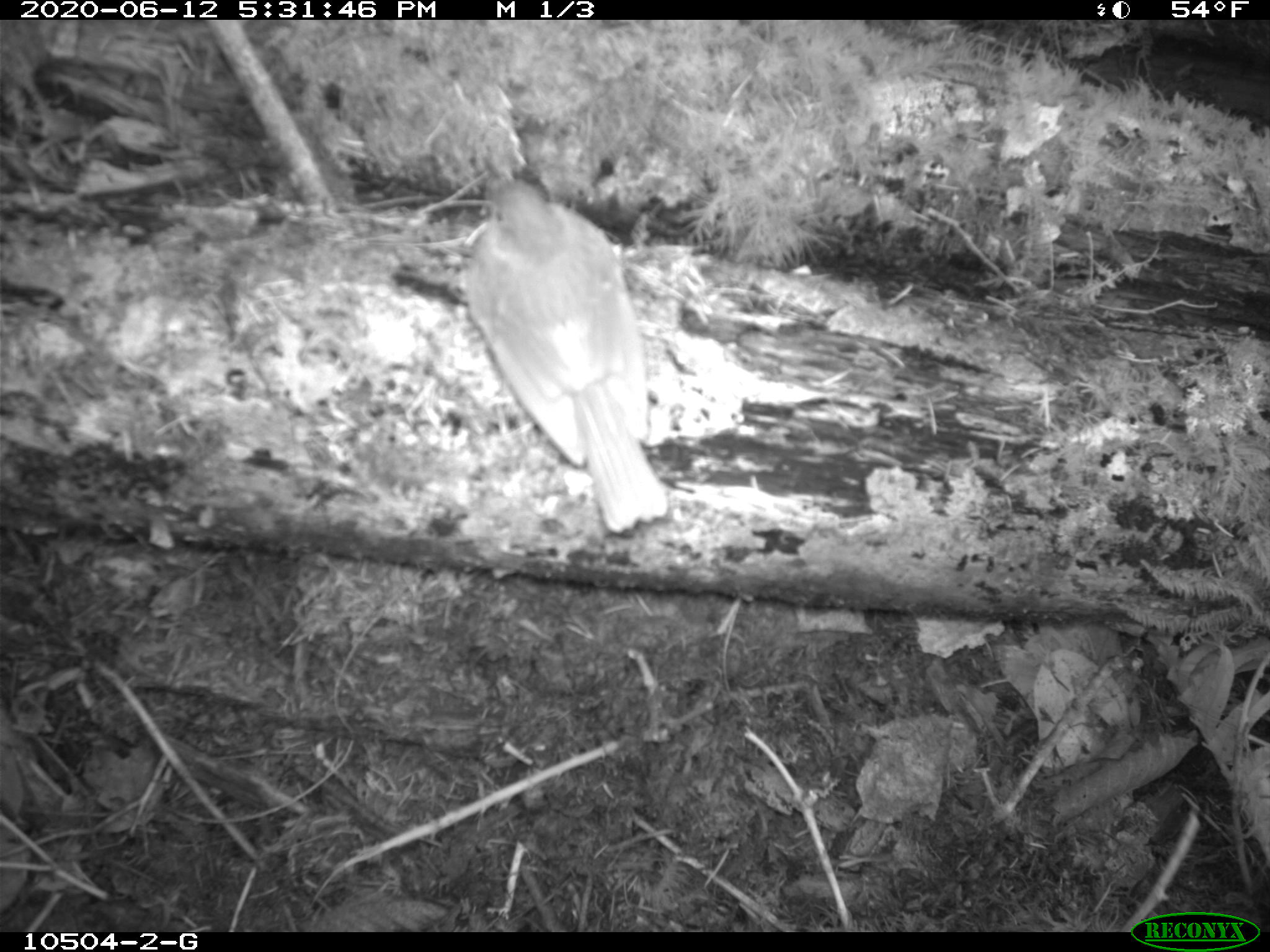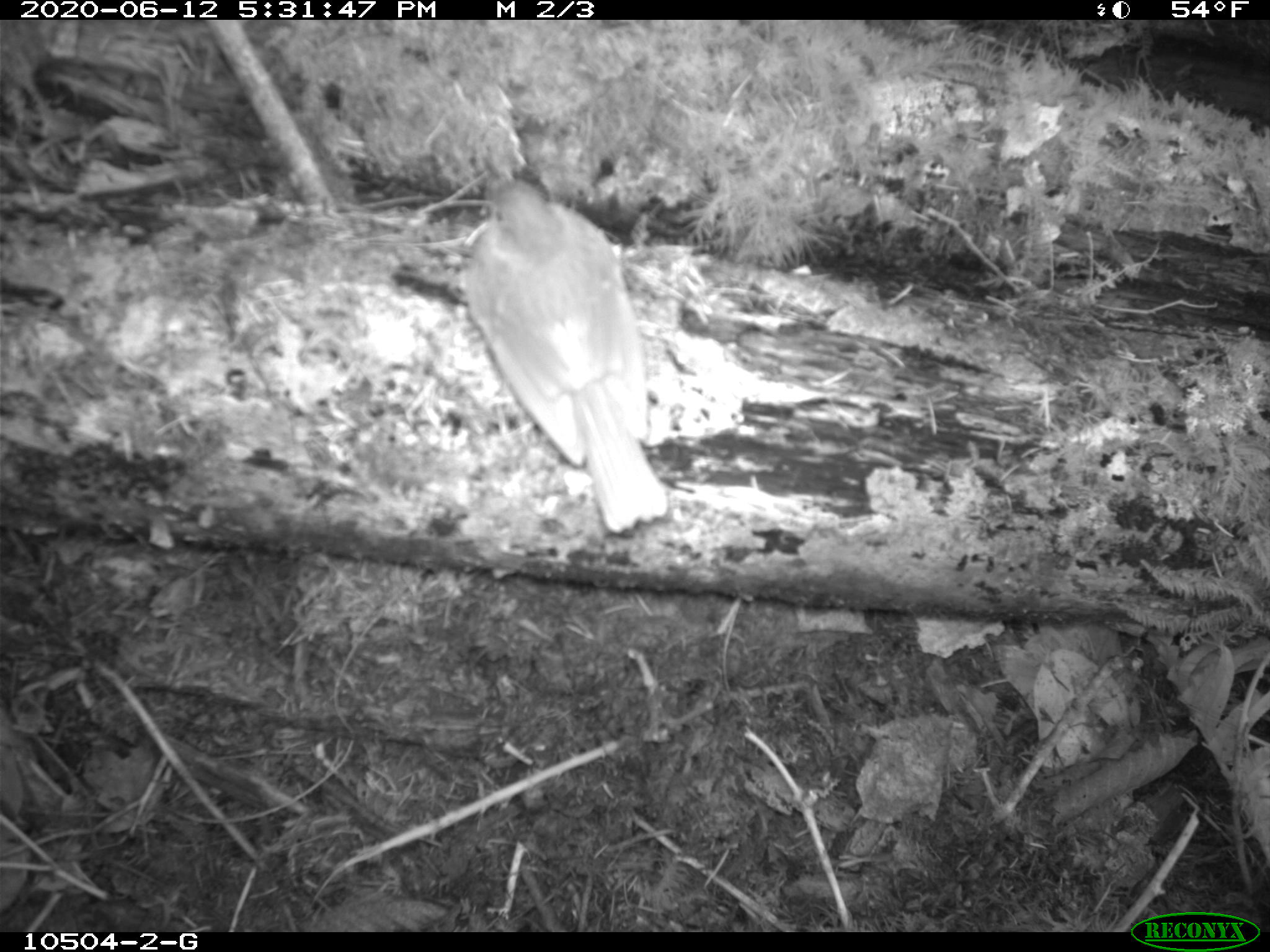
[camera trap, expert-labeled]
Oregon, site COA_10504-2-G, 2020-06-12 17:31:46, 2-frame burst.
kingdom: Animalia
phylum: Chordata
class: Aves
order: Passeriformes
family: Turdidae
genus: Catharus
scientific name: Catharus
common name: brown thrushes and nightingale-thrushes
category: catharus species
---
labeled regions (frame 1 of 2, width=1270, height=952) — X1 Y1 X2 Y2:
catharus species: 468 183 667 530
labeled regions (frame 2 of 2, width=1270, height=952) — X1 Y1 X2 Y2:
catharus species: 463 178 669 532